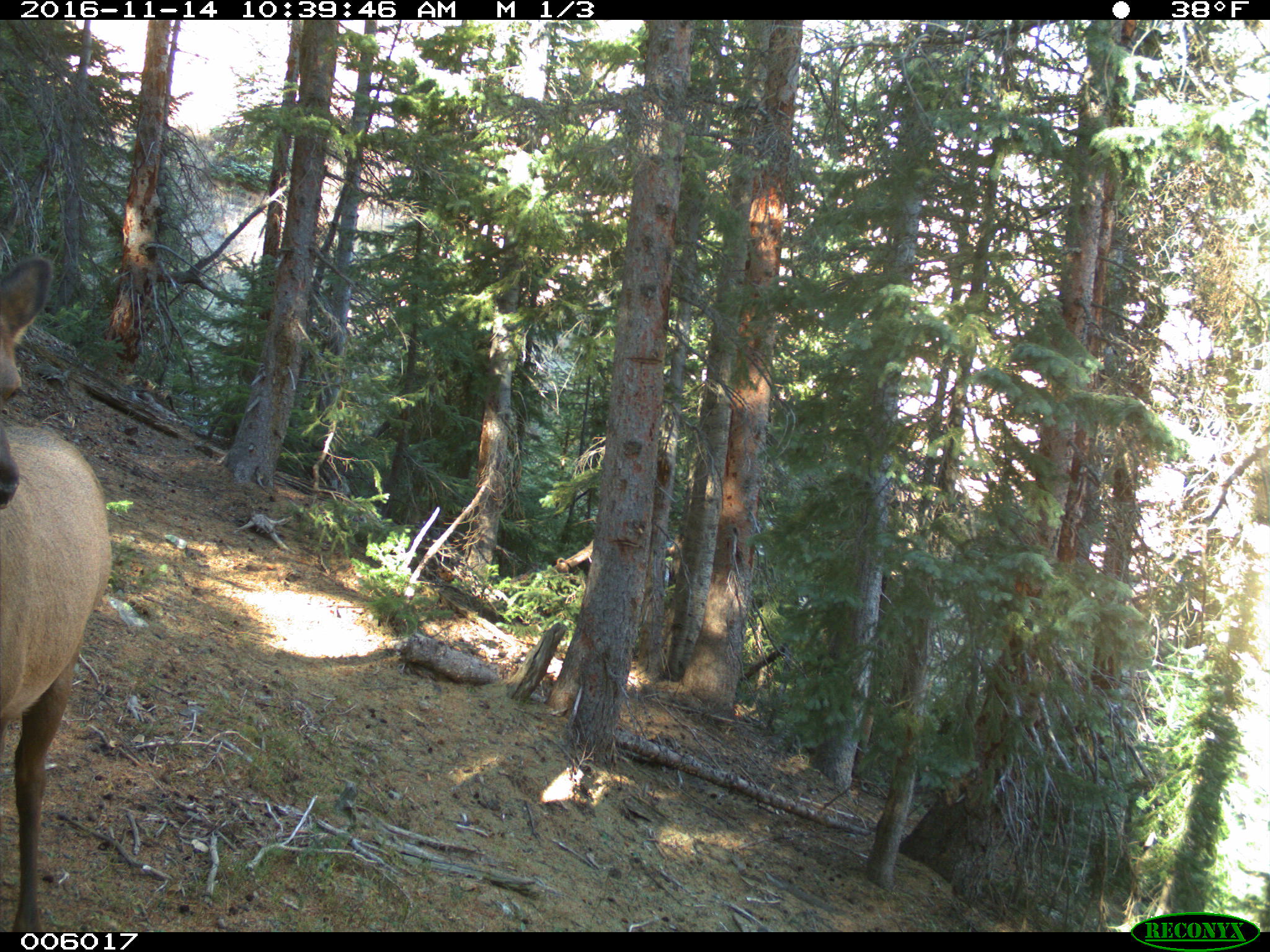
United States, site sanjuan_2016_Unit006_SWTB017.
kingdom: Animalia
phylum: Chordata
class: Mammalia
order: Artiodactyla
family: Cervidae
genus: Cervus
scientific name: Cervus elaphus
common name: red deer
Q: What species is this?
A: Cervus elaphus (red deer).